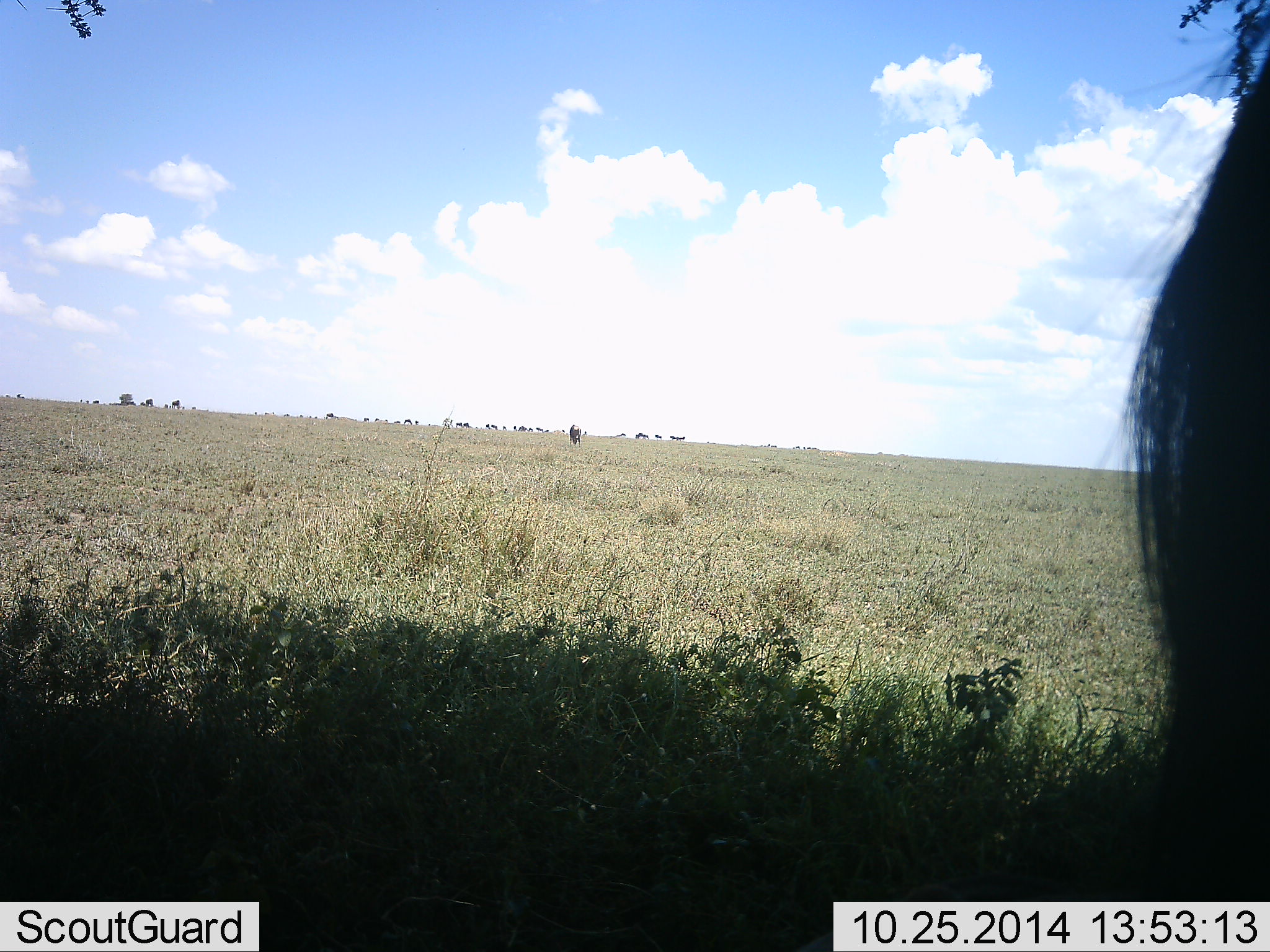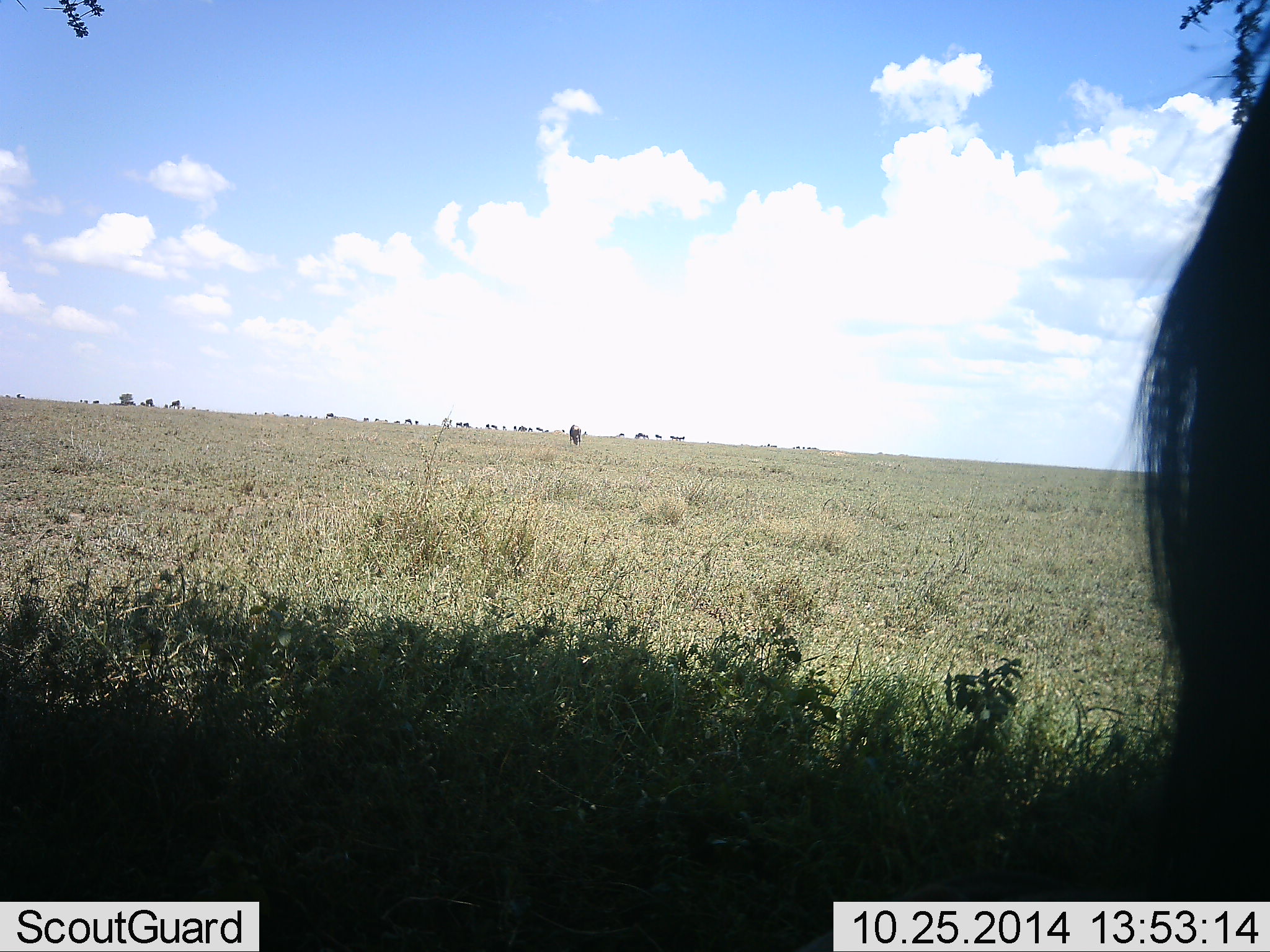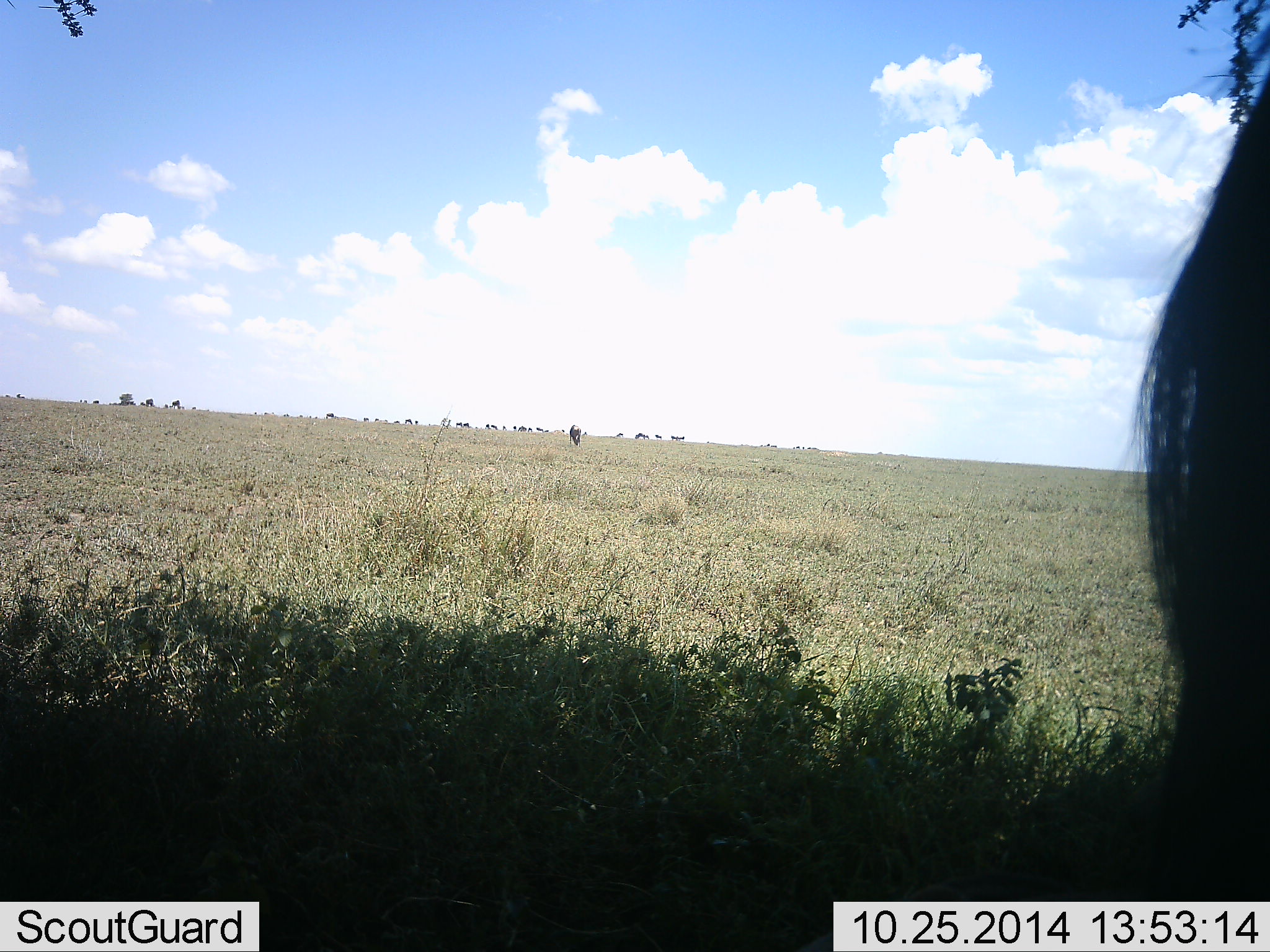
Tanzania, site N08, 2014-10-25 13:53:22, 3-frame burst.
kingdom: Animalia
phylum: Chordata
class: Mammalia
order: Artiodactyla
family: Bovidae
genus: Connochaetes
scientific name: Connochaetes taurinus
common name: blue wildebeest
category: wildebeest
Wildebeest (blue wildebeest) (Connochaetes taurinus), count 11-50. Behavior (volunteer vote fractions): standing 90%, resting 10%, moving 0%, interacting 0%. Young present (vote fraction): 0%. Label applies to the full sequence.